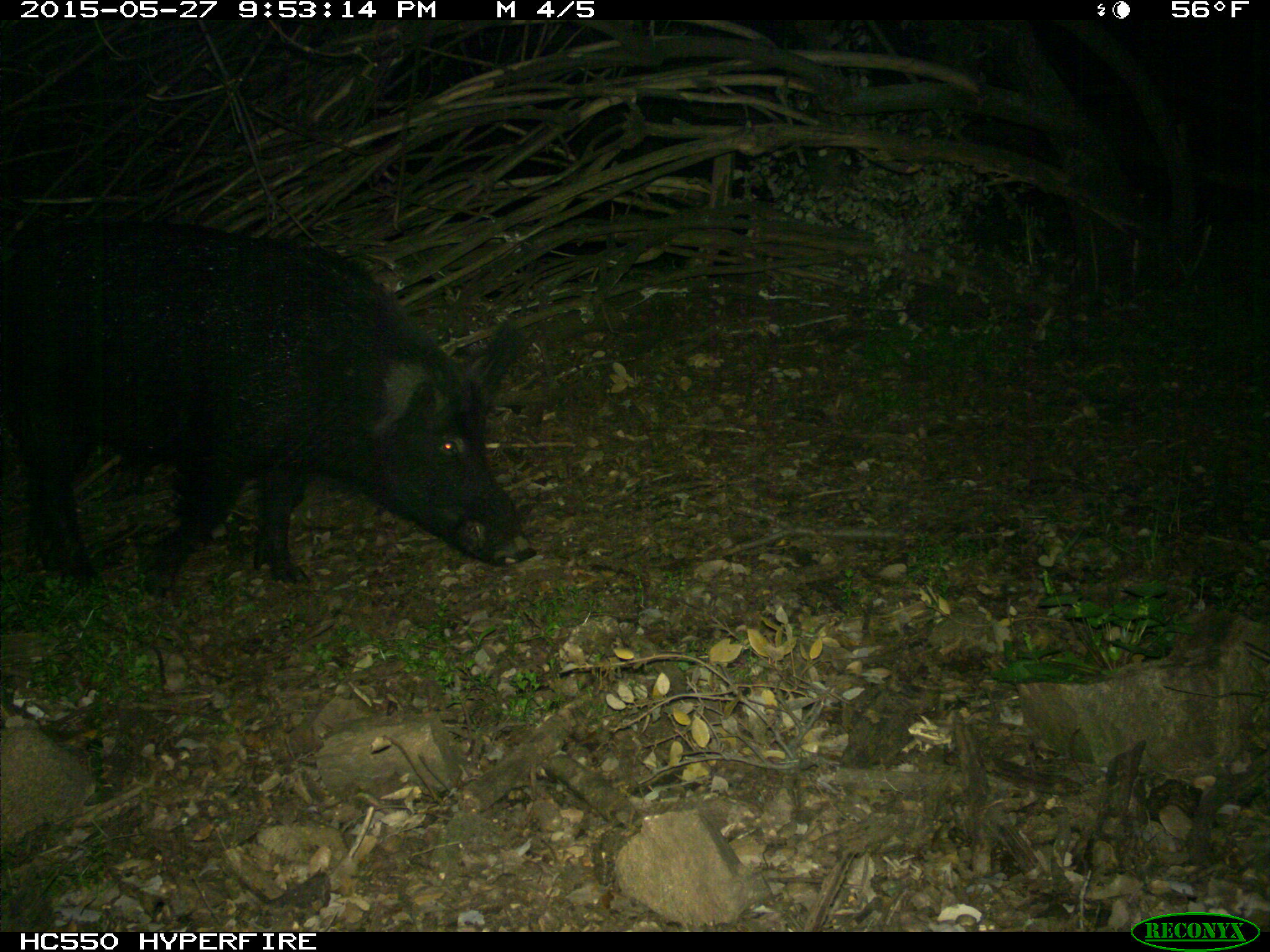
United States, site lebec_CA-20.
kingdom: Animalia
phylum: Chordata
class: Mammalia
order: Artiodactyla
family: Suidae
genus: Sus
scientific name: Sus scrofa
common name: wild boar